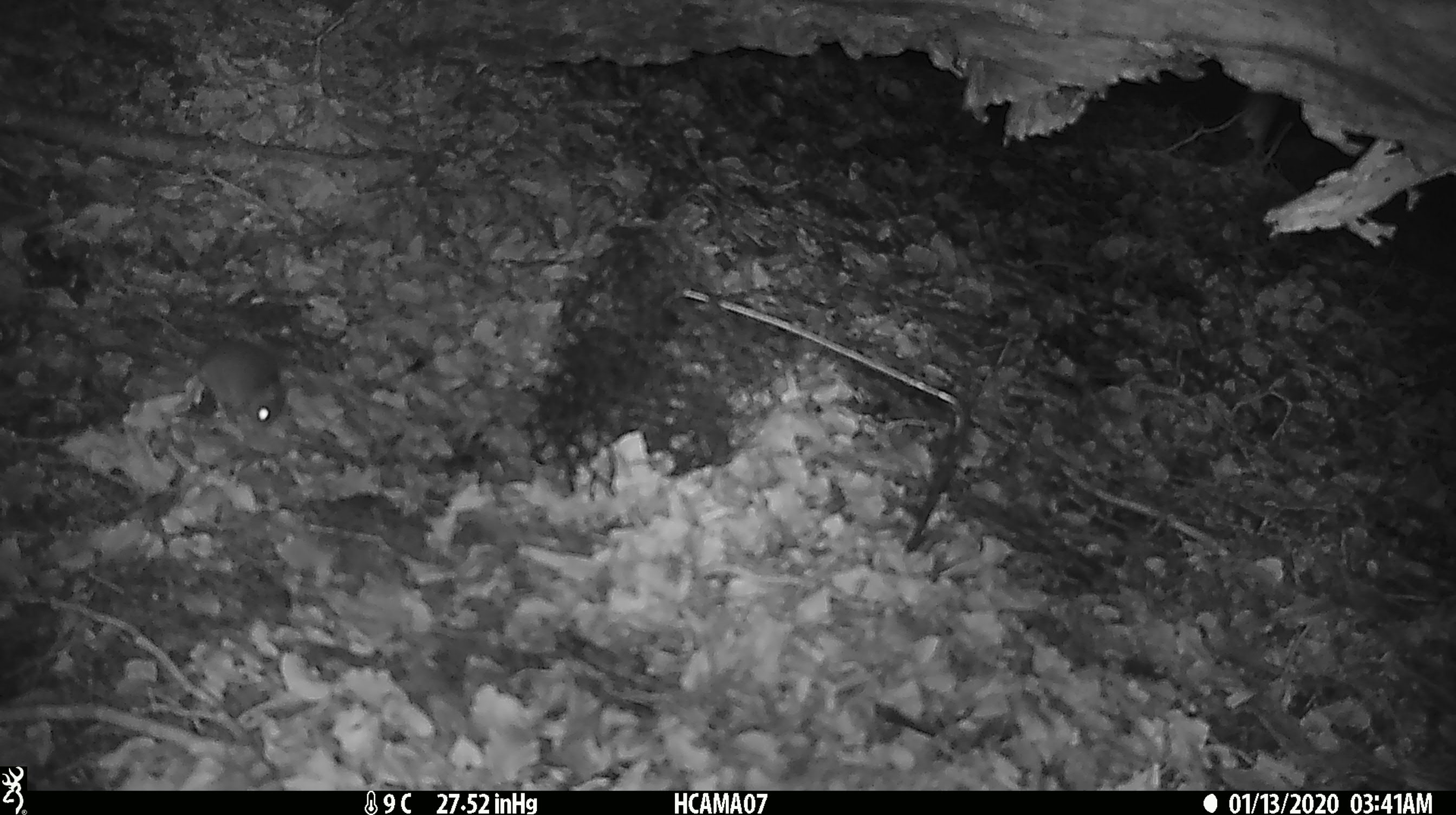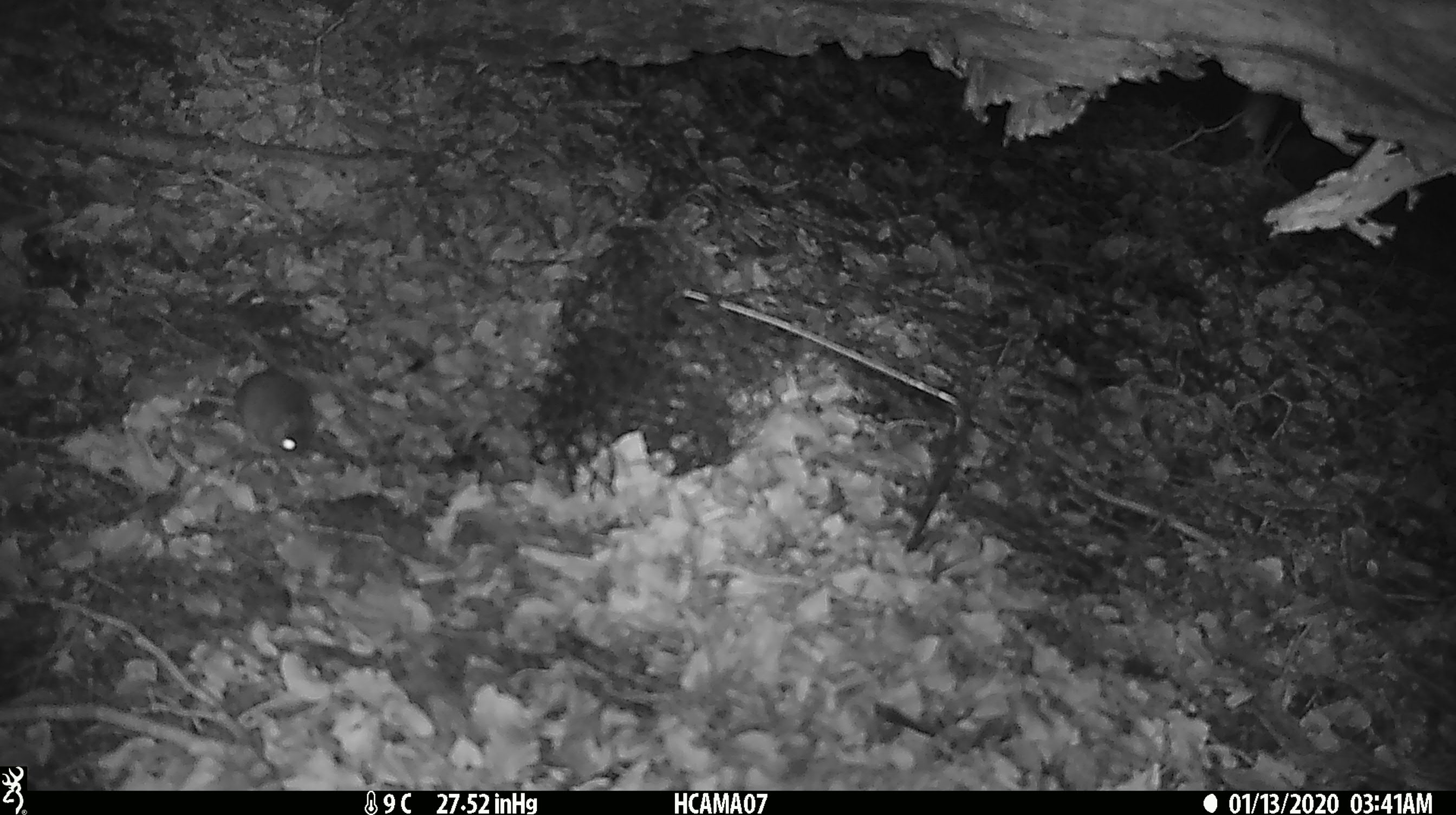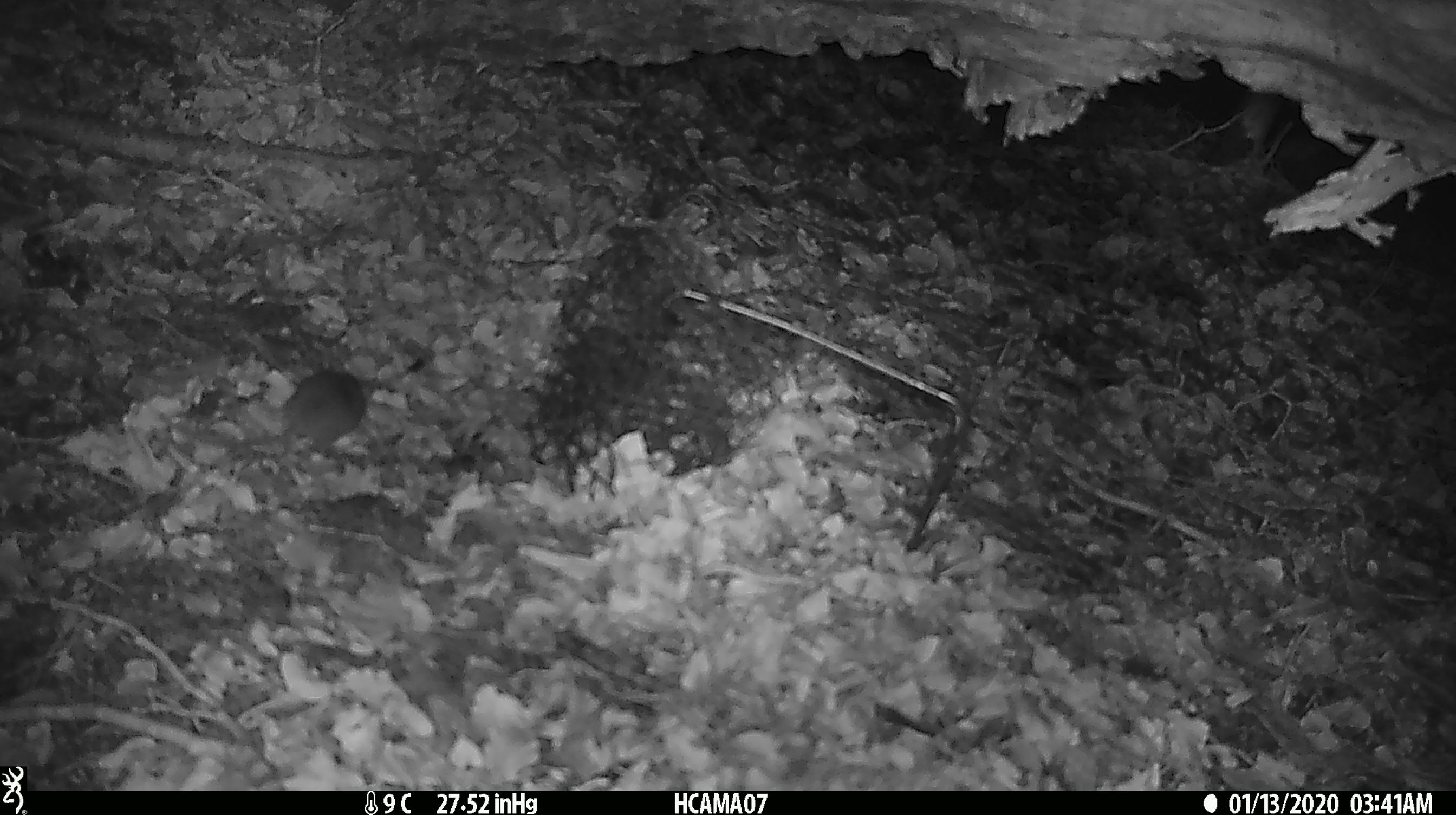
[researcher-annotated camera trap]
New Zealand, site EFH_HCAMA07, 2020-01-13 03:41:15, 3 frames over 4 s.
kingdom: Animalia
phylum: Chordata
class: Mammalia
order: Rodentia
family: Muridae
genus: Mus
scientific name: Mus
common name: mouse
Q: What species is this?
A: Mouse (Mus).